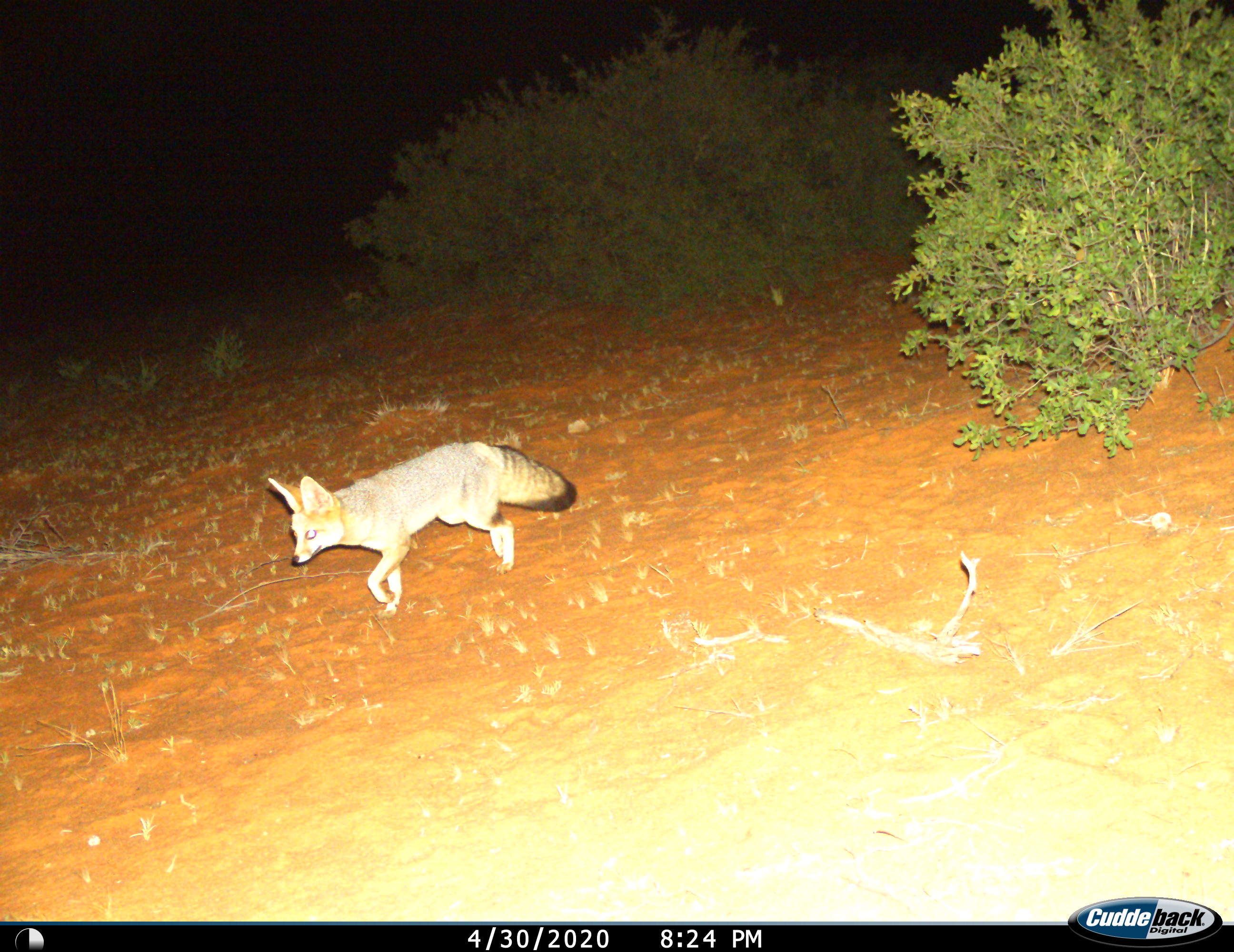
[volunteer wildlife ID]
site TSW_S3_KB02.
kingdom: Animalia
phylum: Chordata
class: Mammalia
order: Carnivora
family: Canidae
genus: Vulpes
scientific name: Vulpes chama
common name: cape fox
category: foxcape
Foxcape (cape fox) (Vulpes chama), count 1. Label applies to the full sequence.